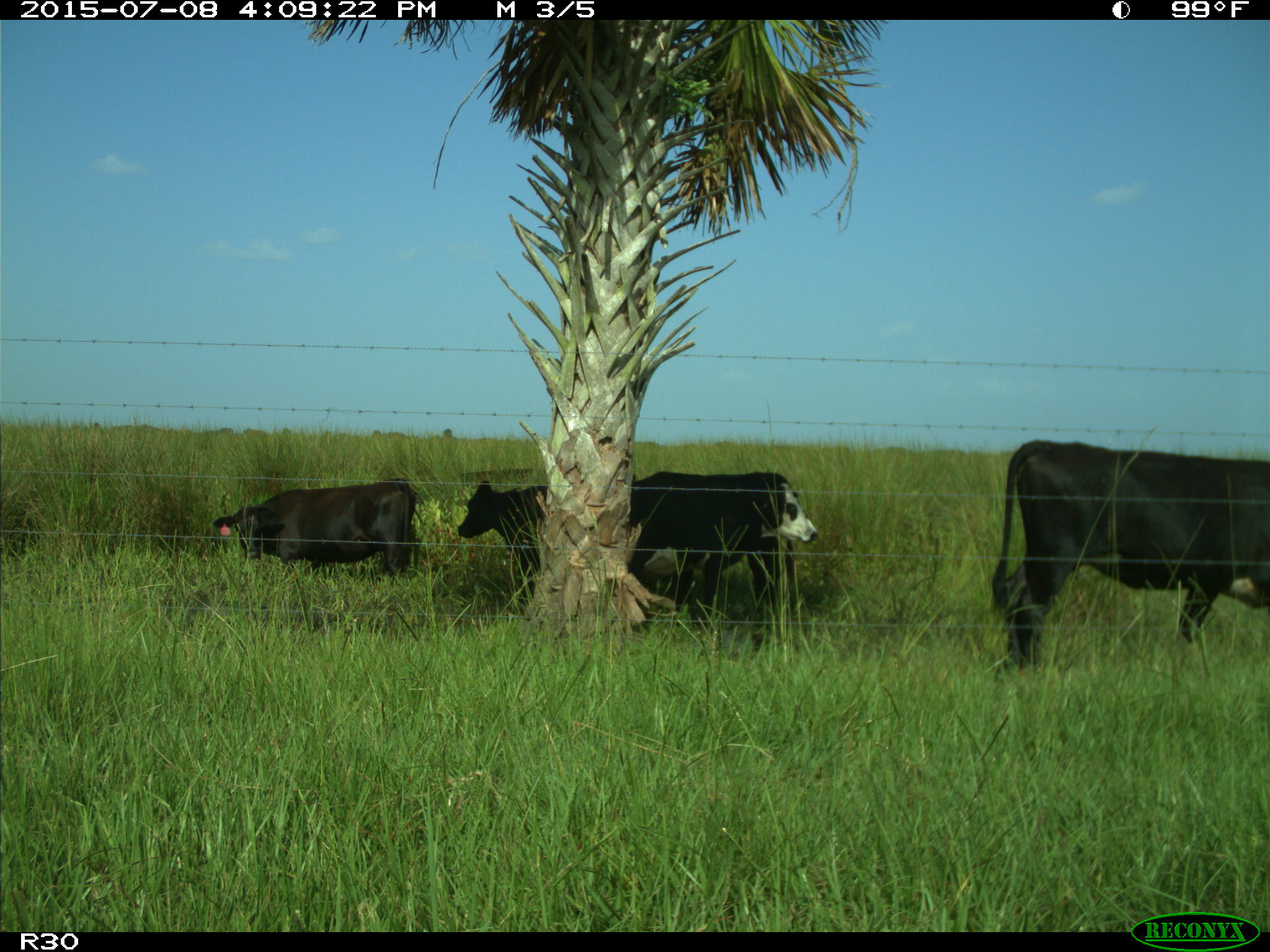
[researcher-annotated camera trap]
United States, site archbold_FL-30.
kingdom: Animalia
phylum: Chordata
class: Mammalia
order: Artiodactyla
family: Bovidae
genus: Bos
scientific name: Bos taurus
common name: domestic cow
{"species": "Bos taurus (domestic cow)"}